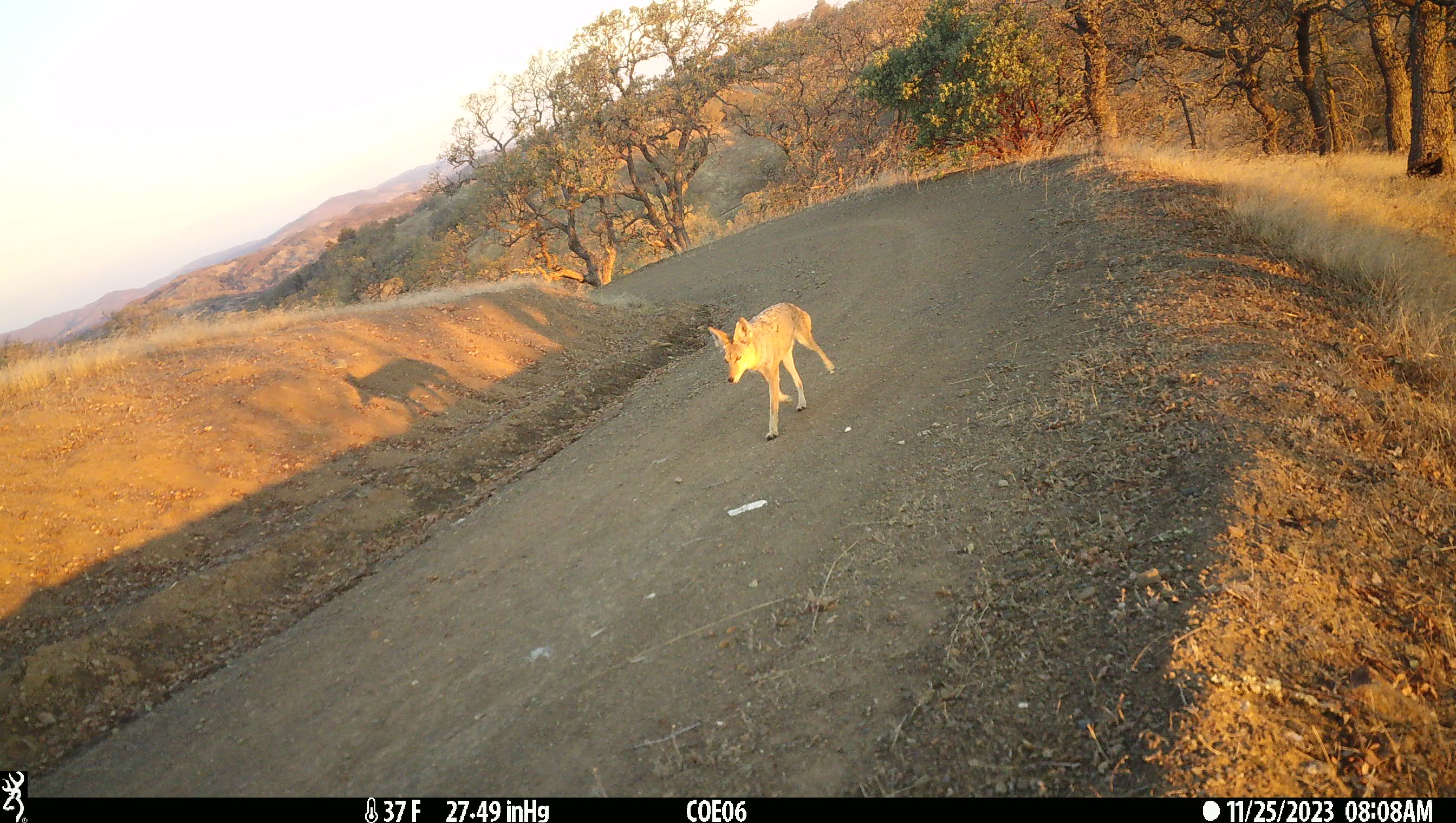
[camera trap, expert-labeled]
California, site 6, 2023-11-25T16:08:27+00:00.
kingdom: Animalia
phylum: Chordata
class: Mammalia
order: Carnivora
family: Canidae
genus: Canis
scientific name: Canis latrans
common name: coyote